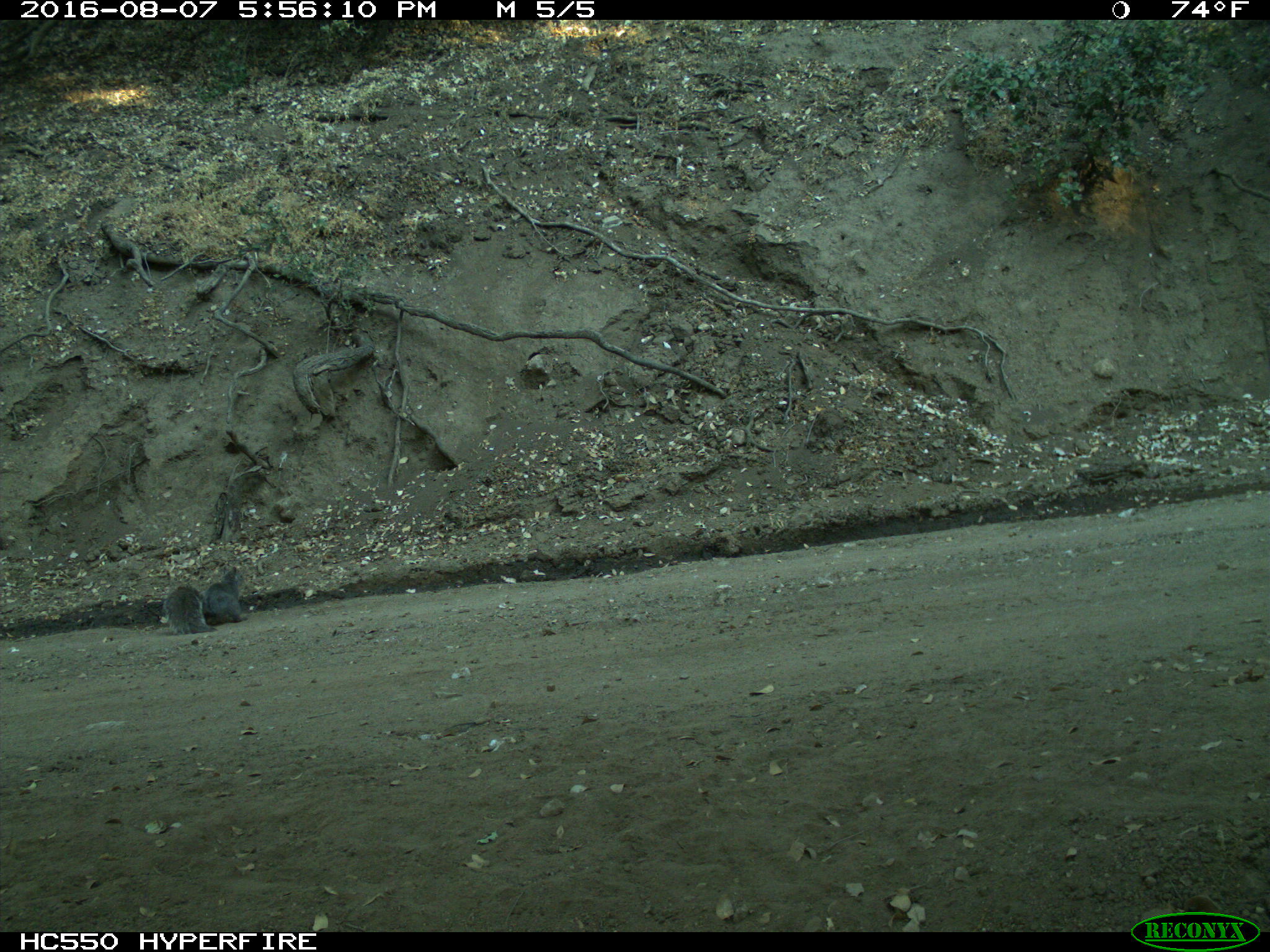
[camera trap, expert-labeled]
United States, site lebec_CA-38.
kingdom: Animalia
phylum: Chordata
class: Mammalia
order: Rodentia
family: Sciuridae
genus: Sciurus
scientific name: Sciurus carolinensis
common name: eastern gray squirrel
Sciurus carolinensis (eastern gray squirrel).